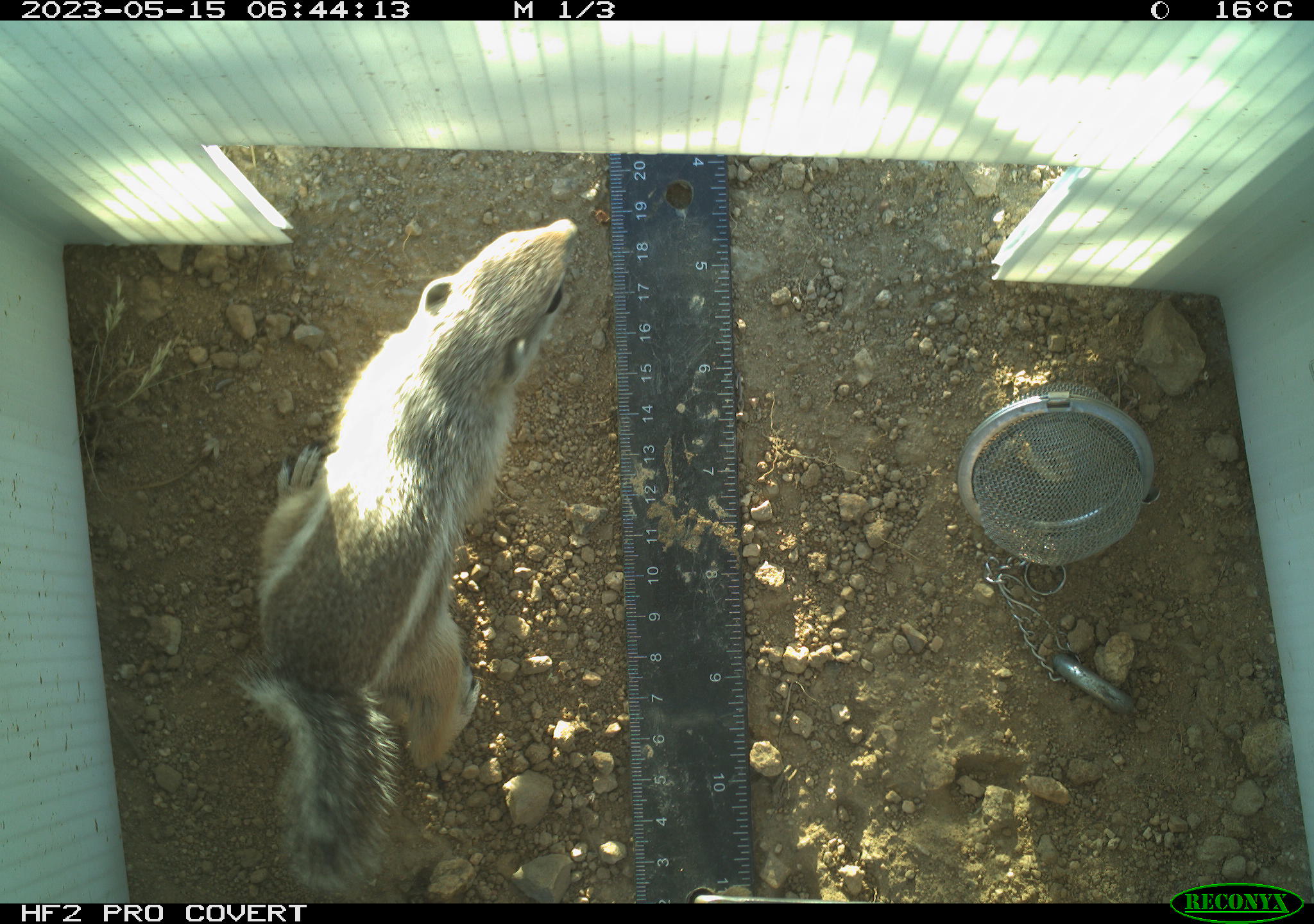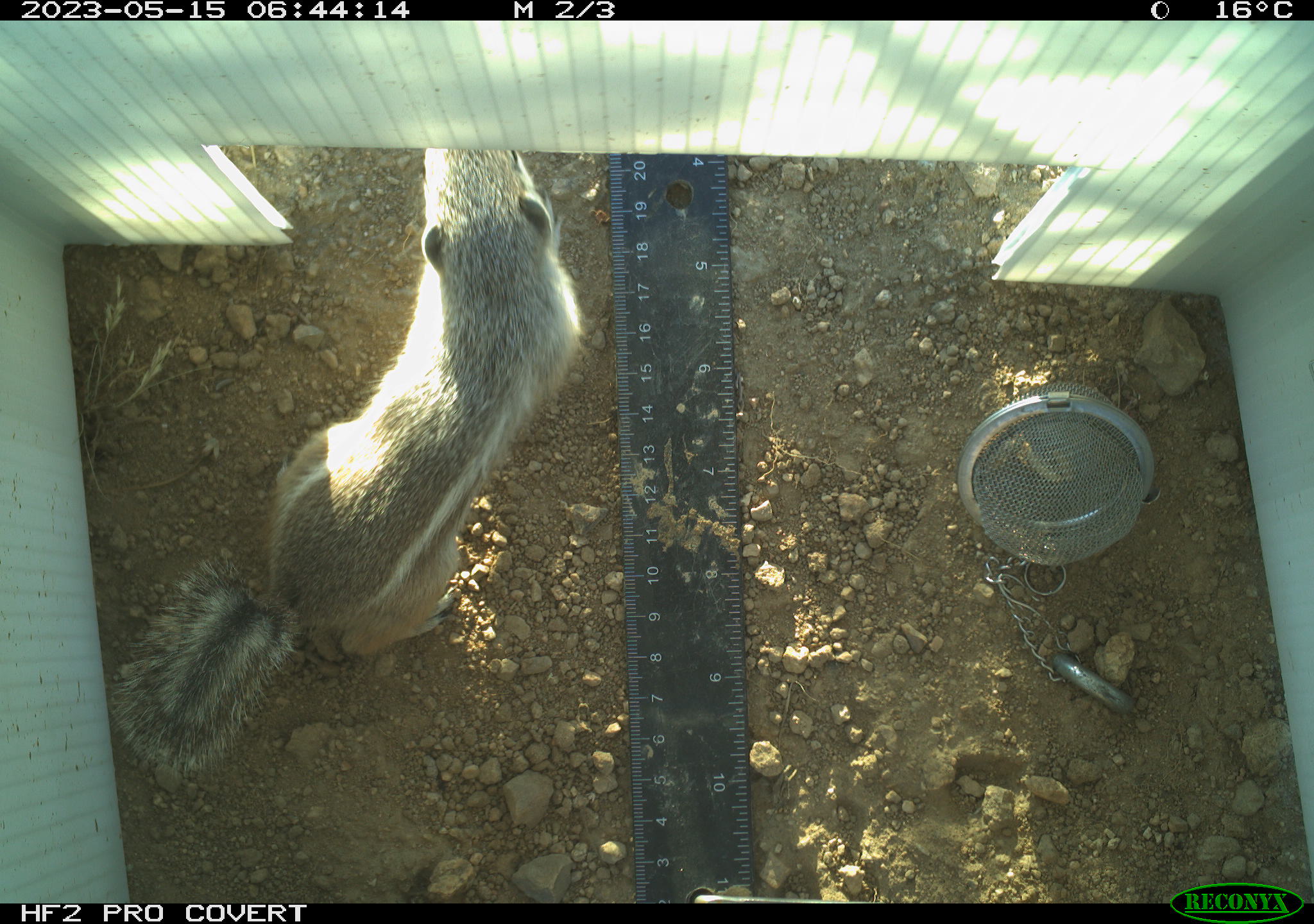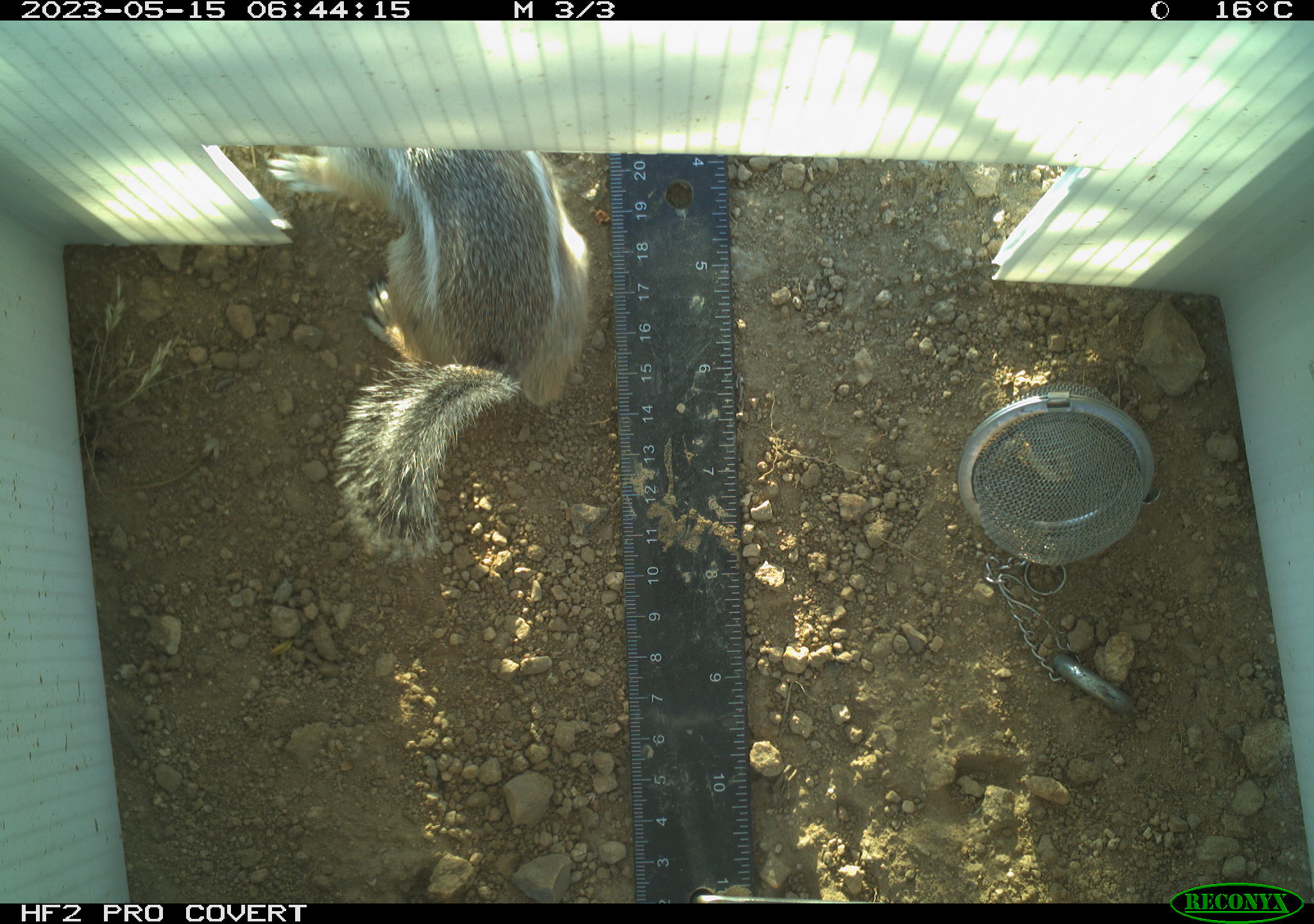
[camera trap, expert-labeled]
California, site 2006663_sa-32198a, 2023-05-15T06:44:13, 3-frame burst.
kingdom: Animalia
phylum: Chordata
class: Mammalia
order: Rodentia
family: Sciuridae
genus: Ammospermophilus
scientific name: Ammospermophilus leucurus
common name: white-tailed antelope squirrel